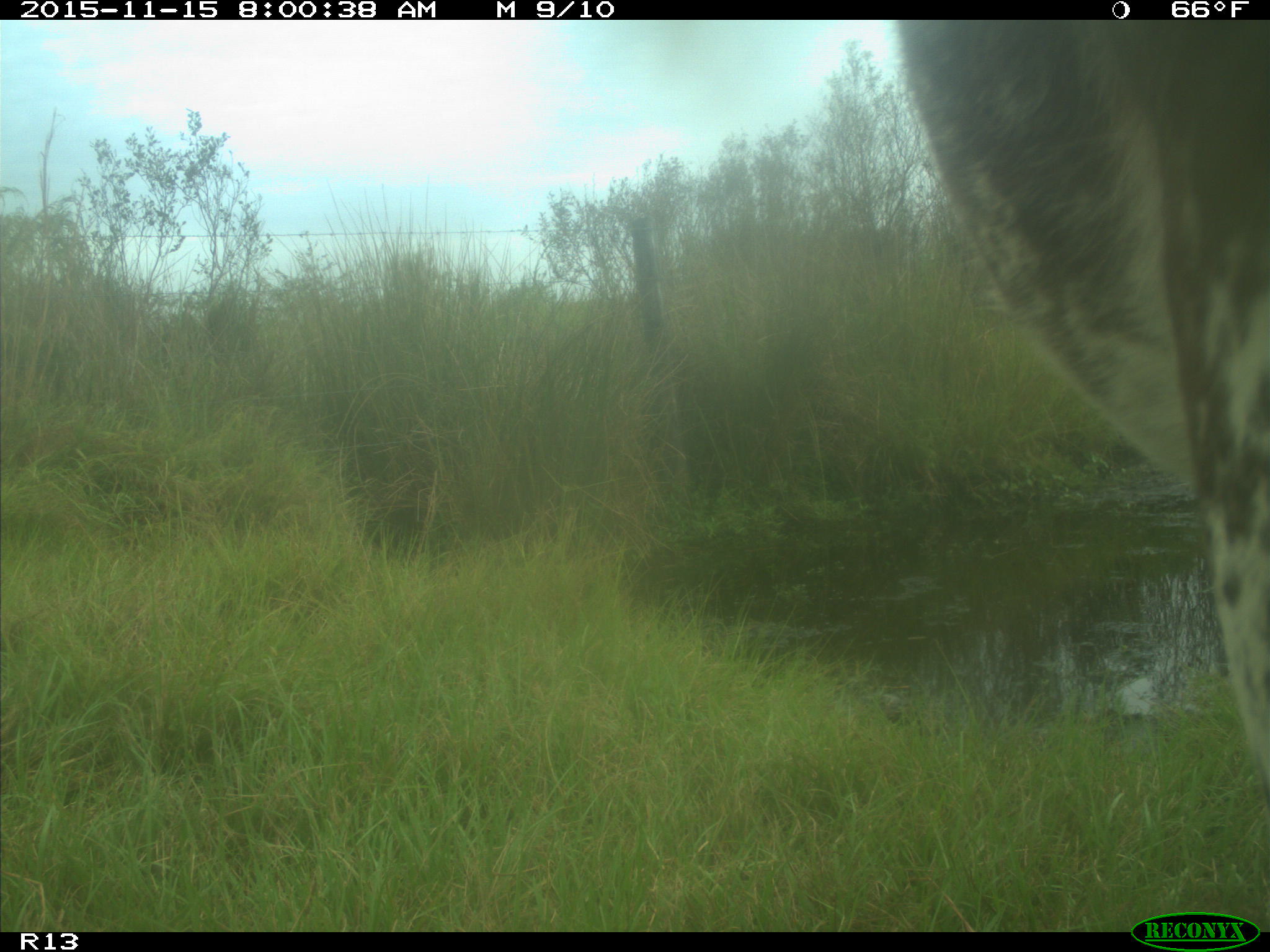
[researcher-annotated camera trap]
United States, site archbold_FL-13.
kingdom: Animalia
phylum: Chordata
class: Mammalia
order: Artiodactyla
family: Bovidae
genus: Bos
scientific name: Bos taurus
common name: domestic cow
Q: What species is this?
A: Bos taurus (domestic cow).